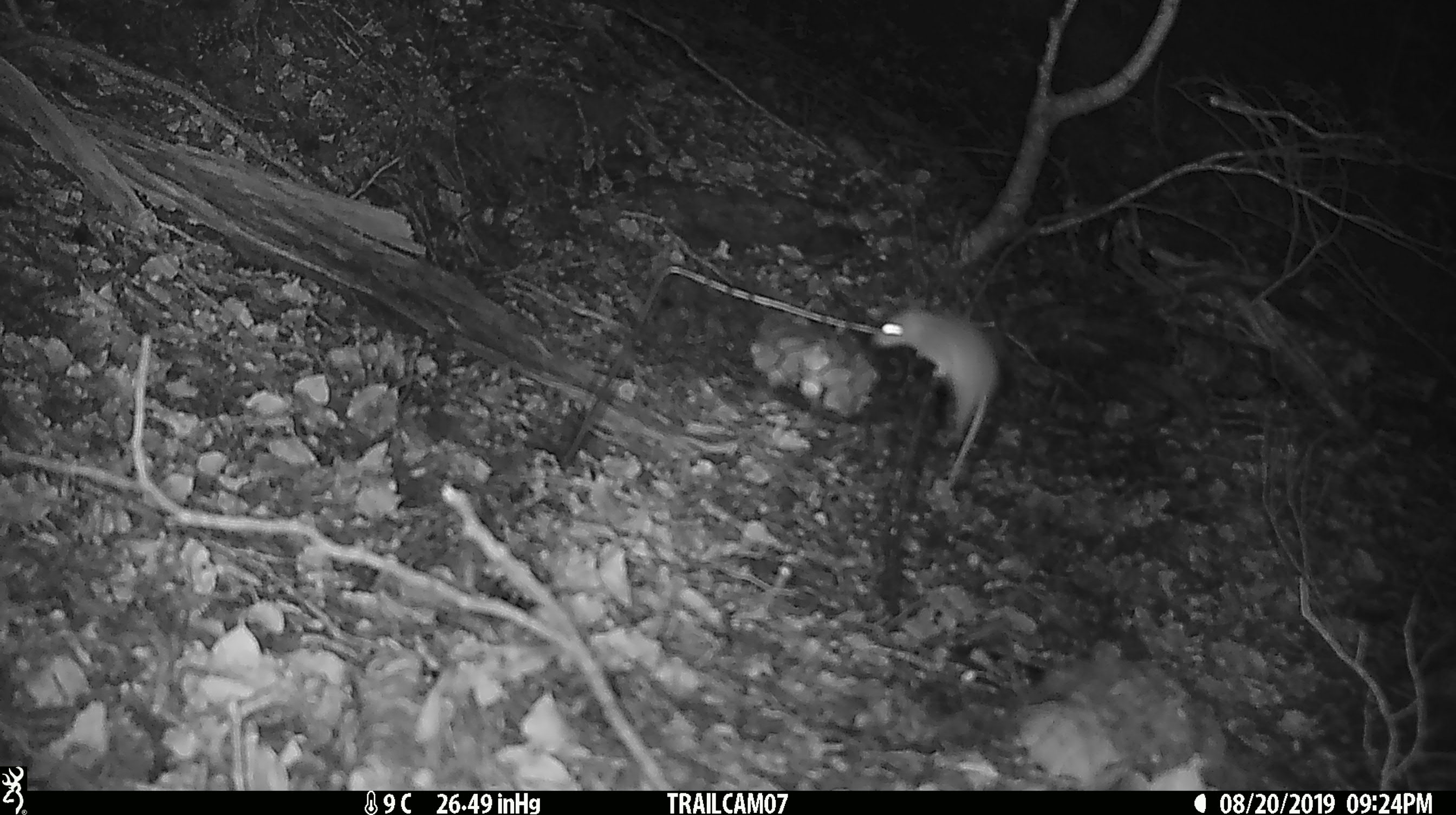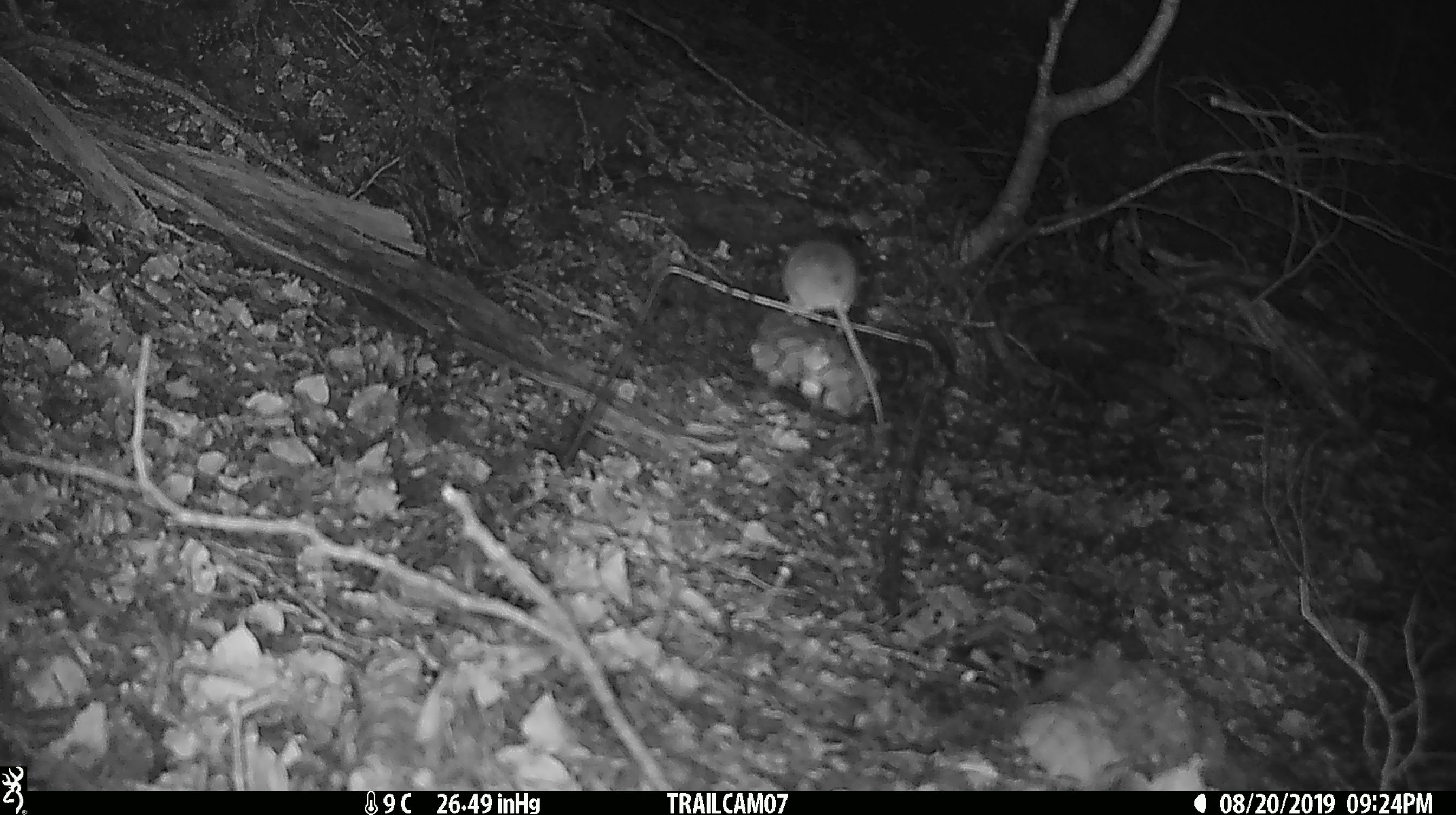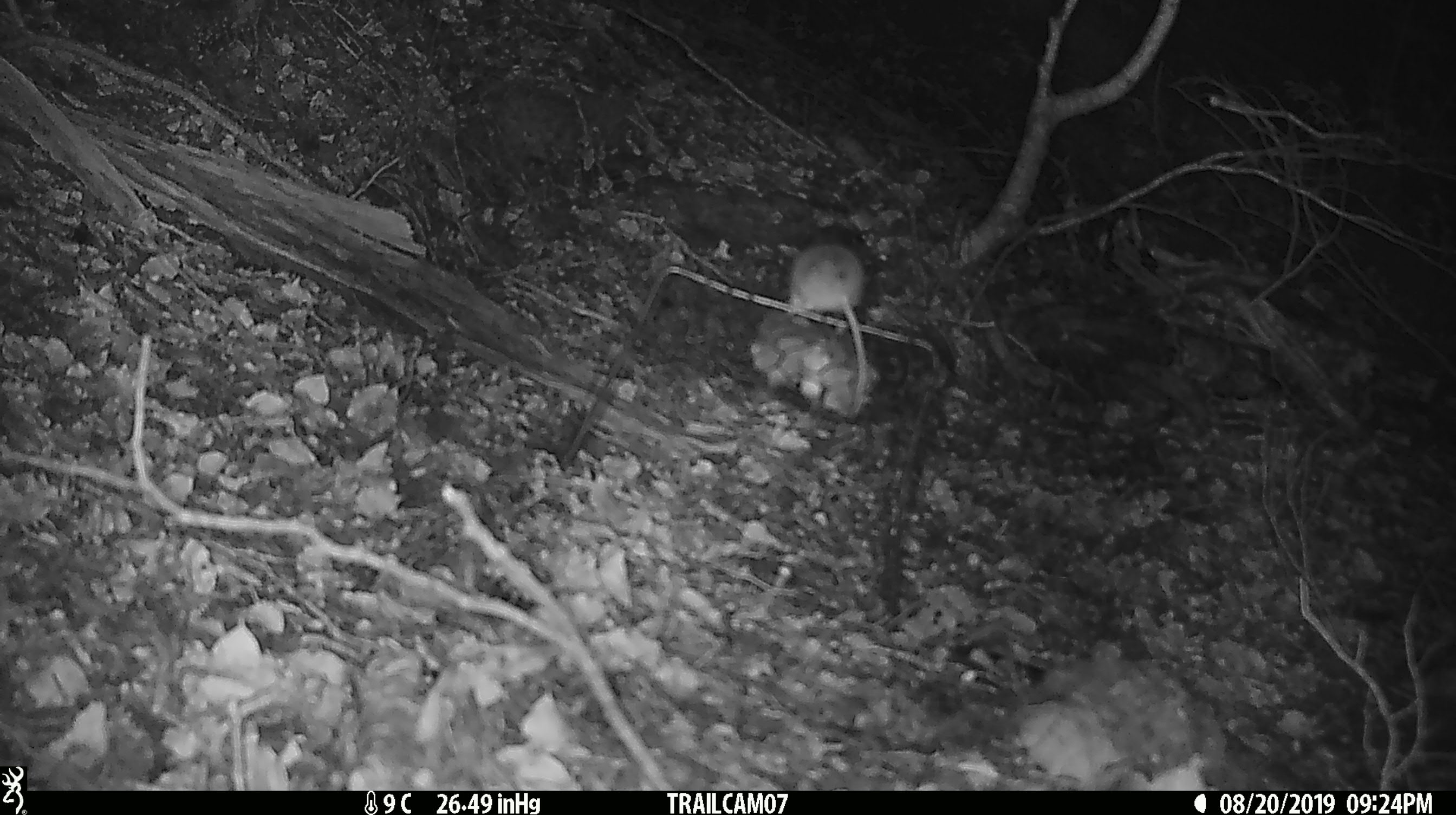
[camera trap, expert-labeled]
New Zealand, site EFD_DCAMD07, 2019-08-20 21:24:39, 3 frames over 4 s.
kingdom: Animalia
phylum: Chordata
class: Mammalia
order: Rodentia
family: Muridae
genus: Mus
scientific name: Mus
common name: mouse